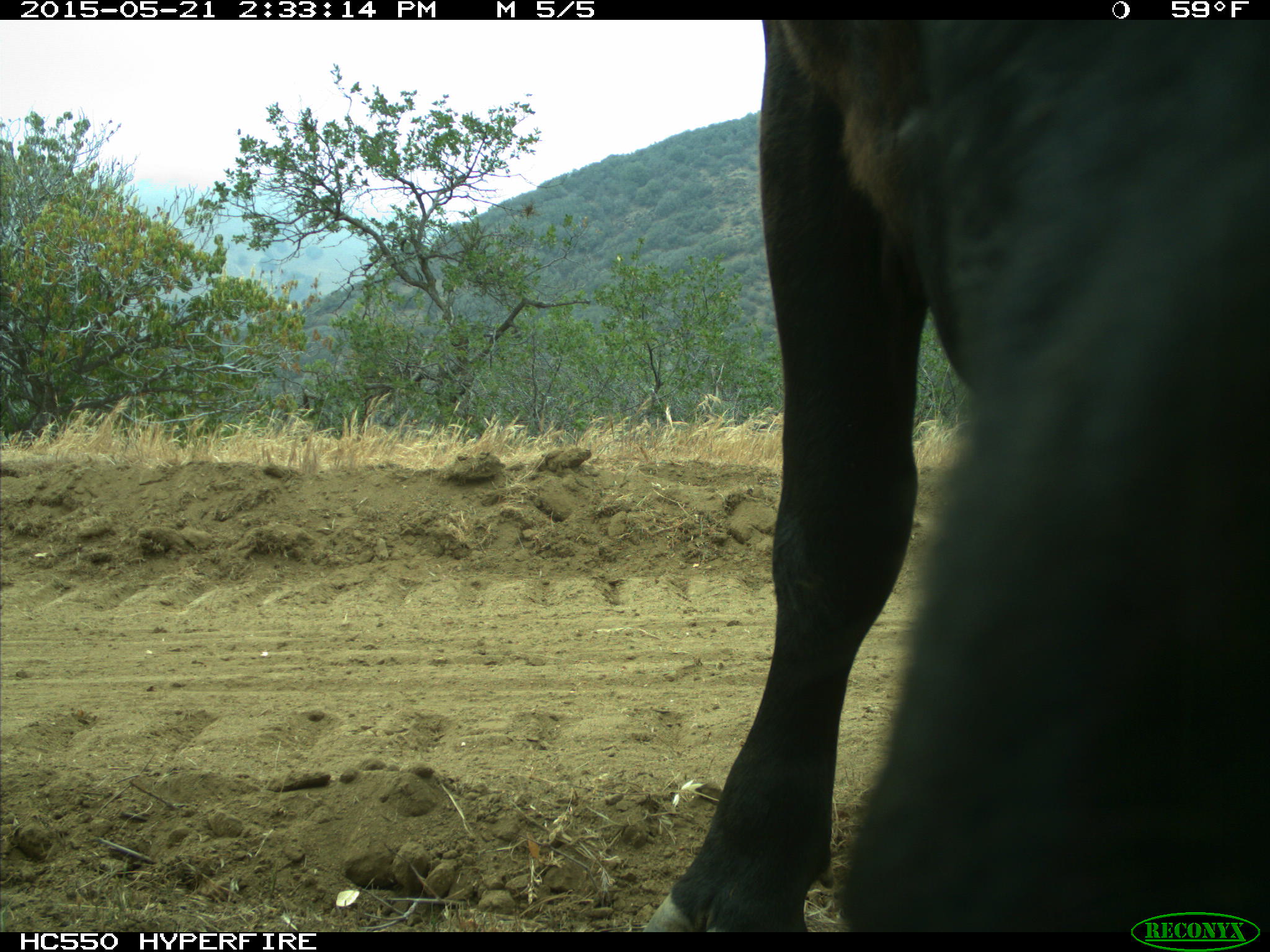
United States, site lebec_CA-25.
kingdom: Animalia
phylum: Chordata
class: Mammalia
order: Artiodactyla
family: Bovidae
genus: Bos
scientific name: Bos taurus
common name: domestic cow